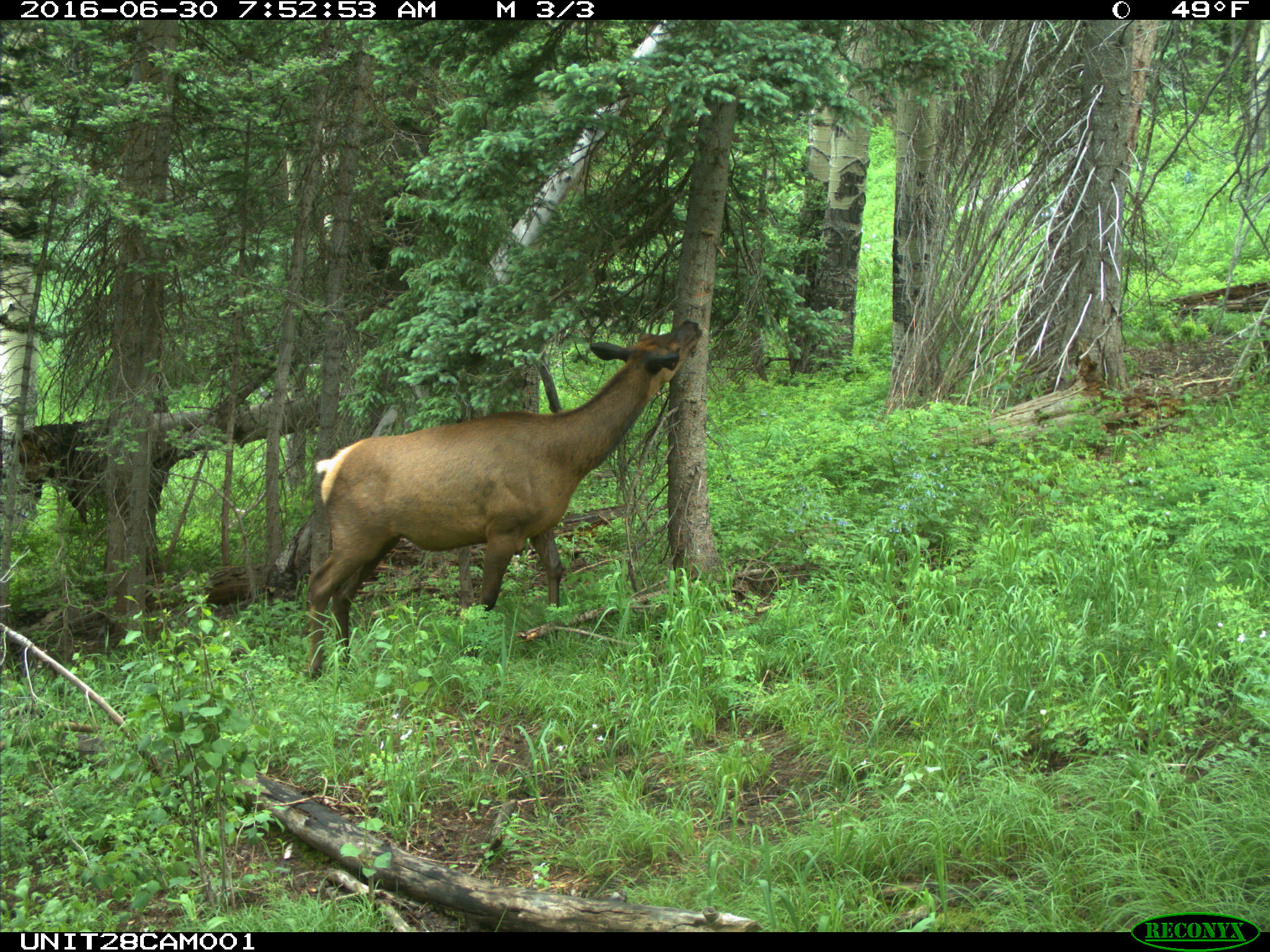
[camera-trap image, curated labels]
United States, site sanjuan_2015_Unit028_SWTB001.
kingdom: Animalia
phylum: Chordata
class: Mammalia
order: Artiodactyla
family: Cervidae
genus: Cervus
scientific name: Cervus elaphus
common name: red deer